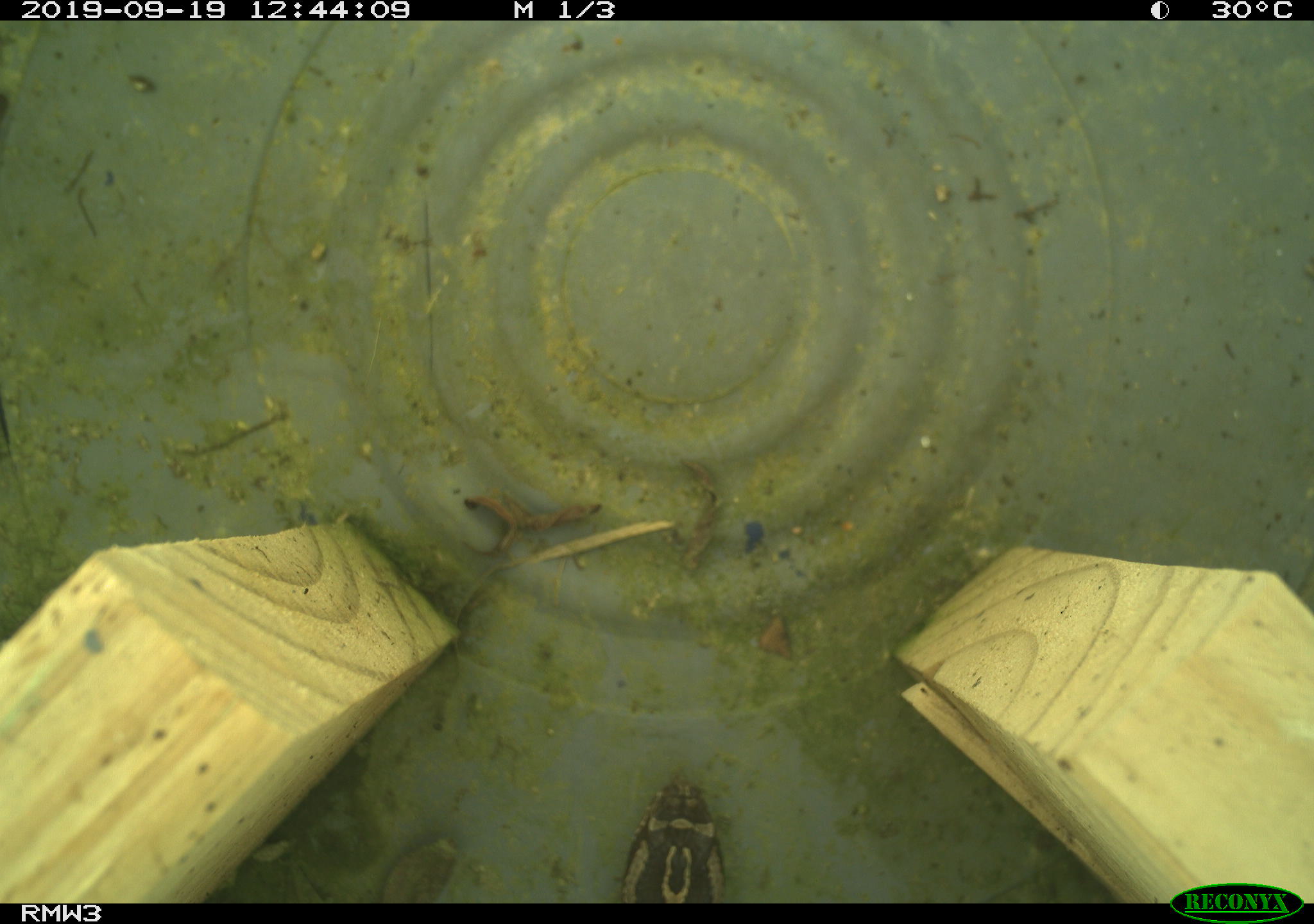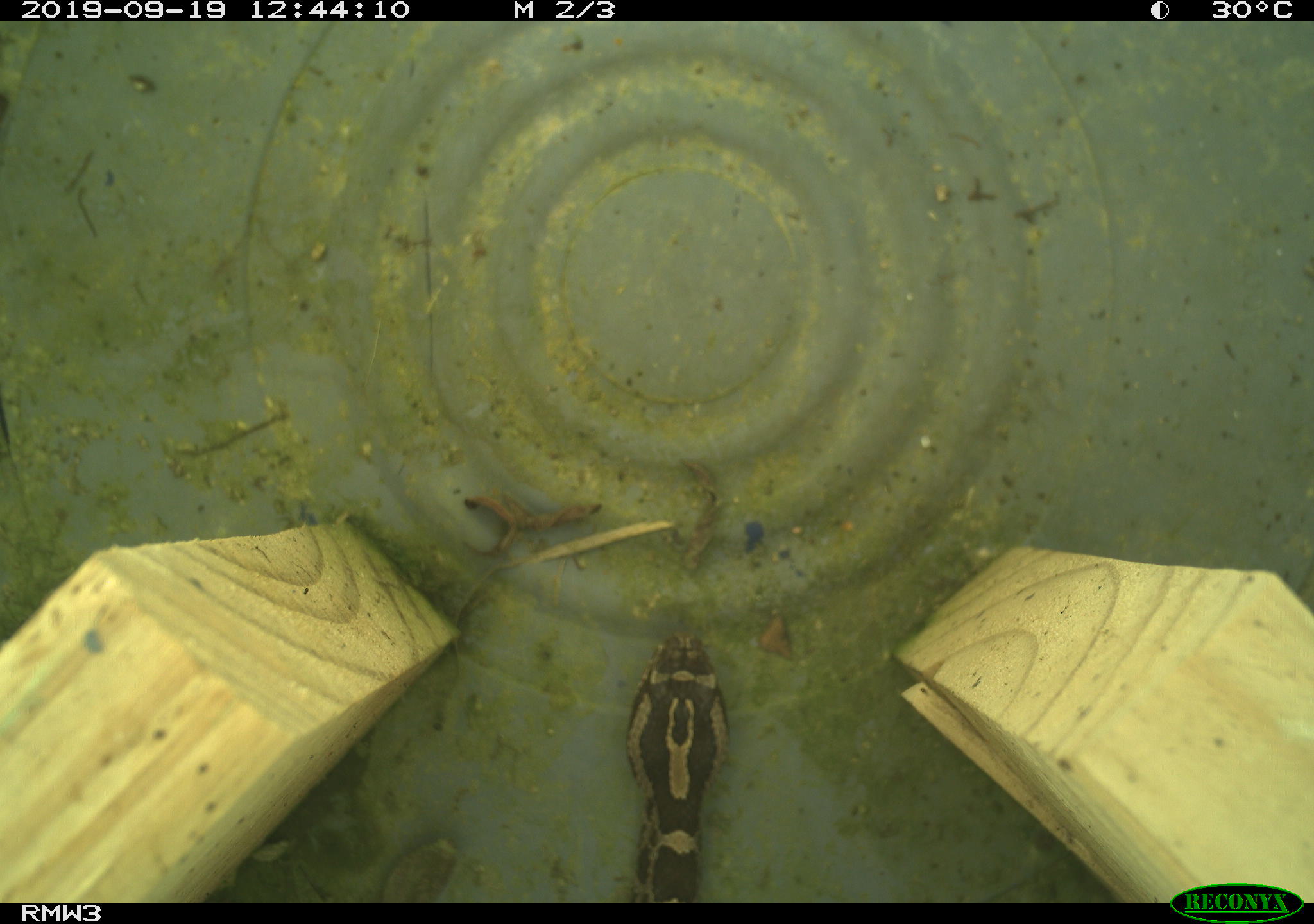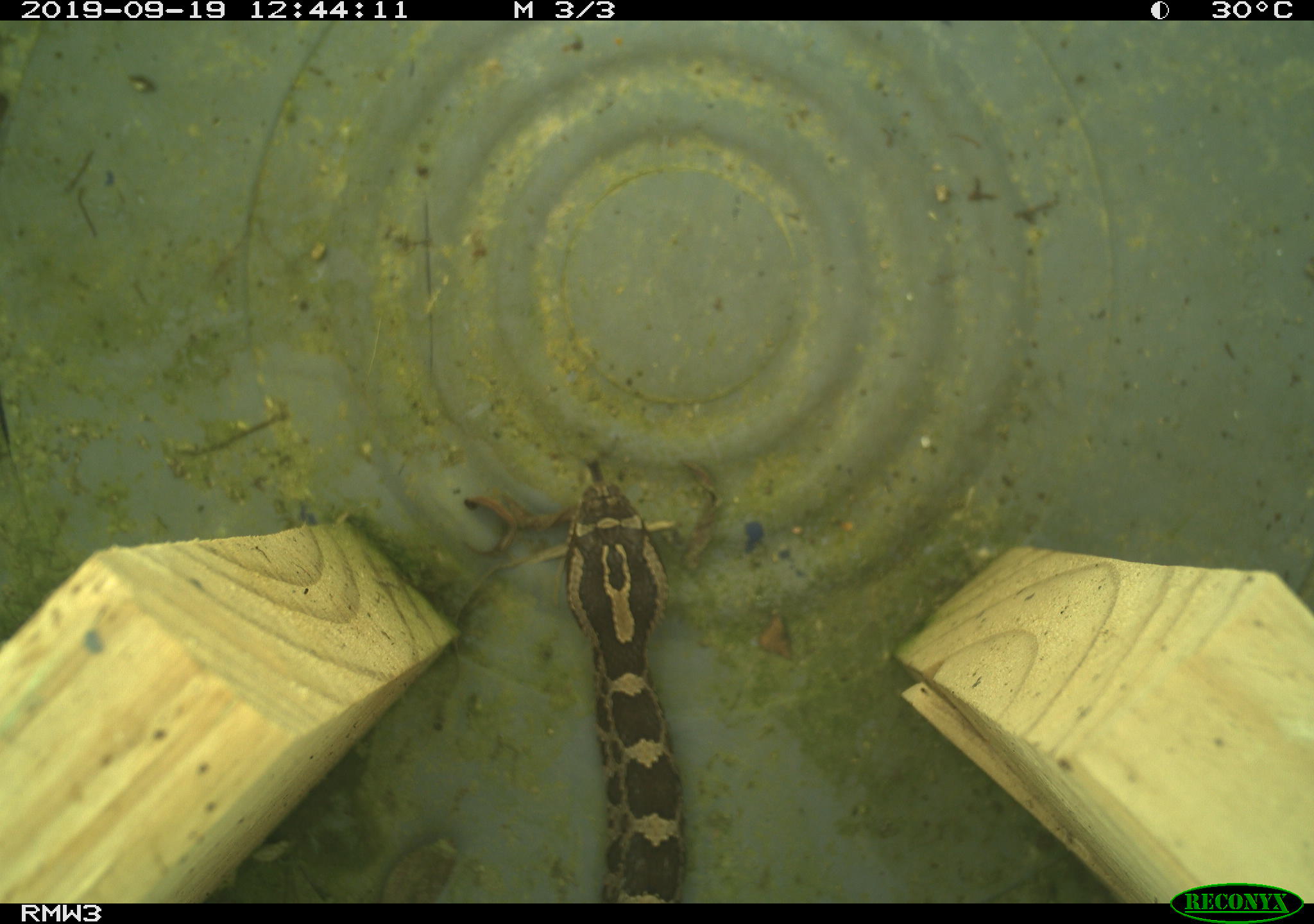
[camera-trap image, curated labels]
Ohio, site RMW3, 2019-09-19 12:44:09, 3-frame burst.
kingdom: Animalia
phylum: Chordata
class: Reptilia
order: Squamata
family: Viperidae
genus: Sistrurus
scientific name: Sistrurus catenatus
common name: eastern massasauga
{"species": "eastern massasauga (Sistrurus catenatus)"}